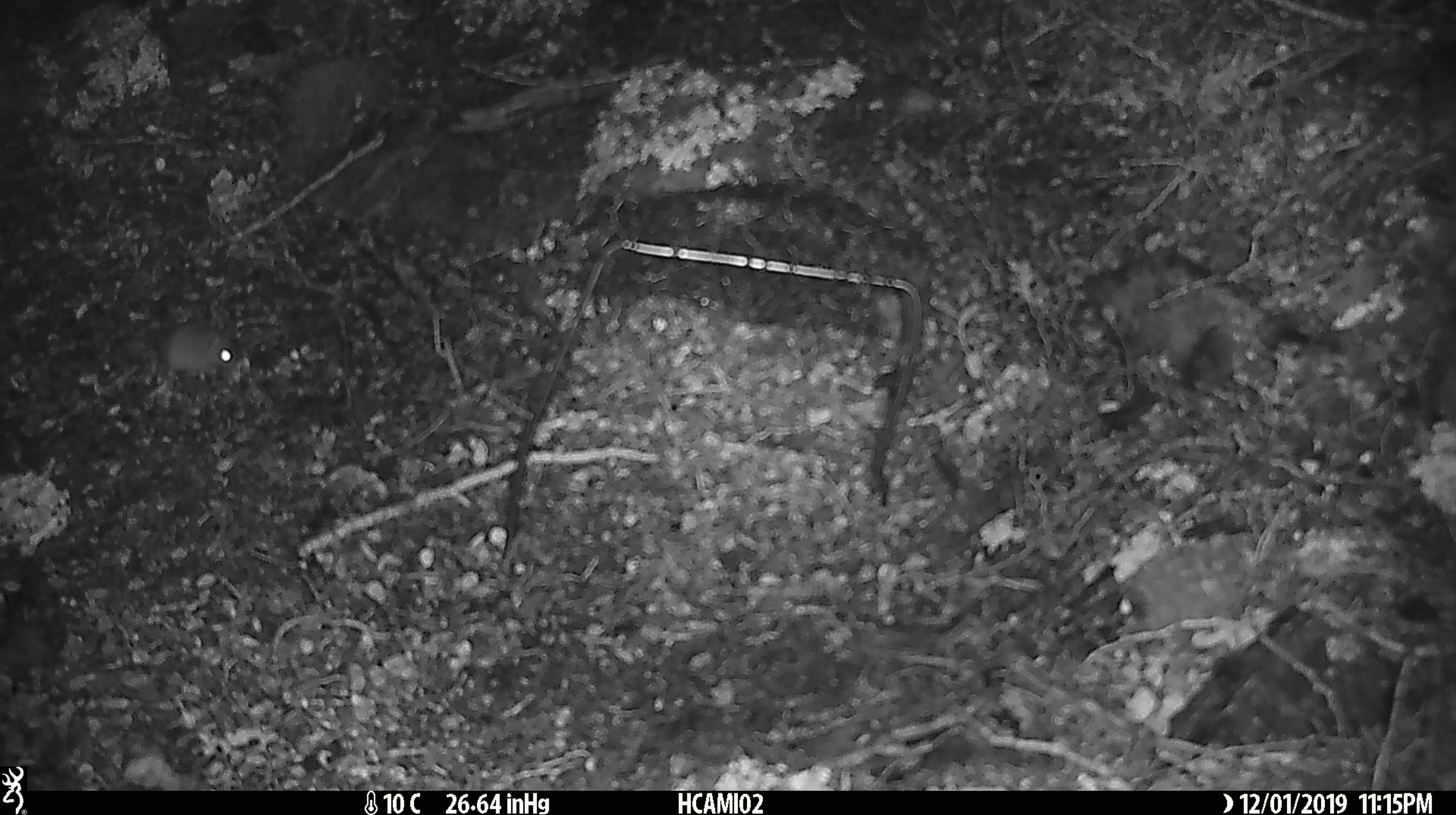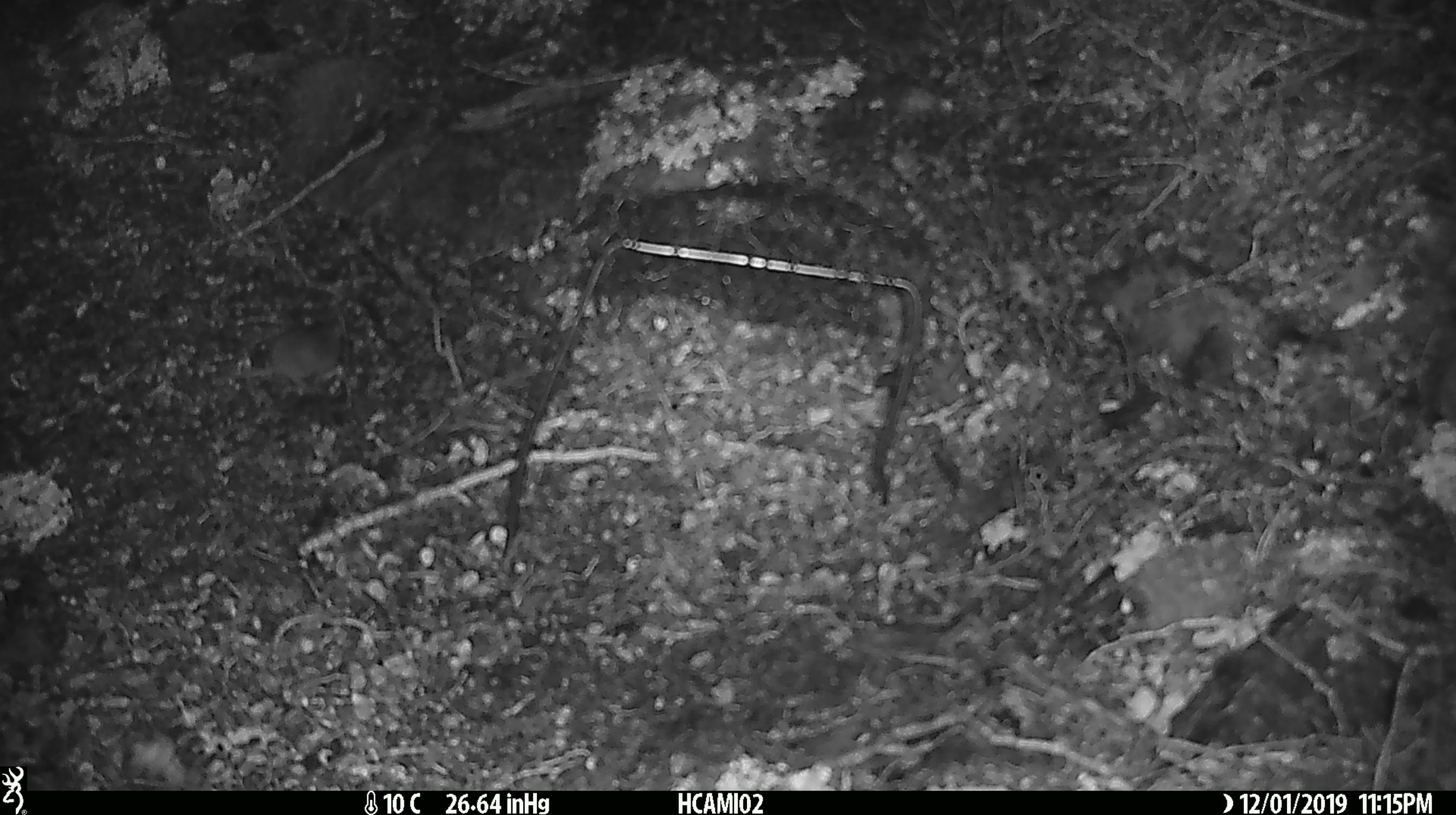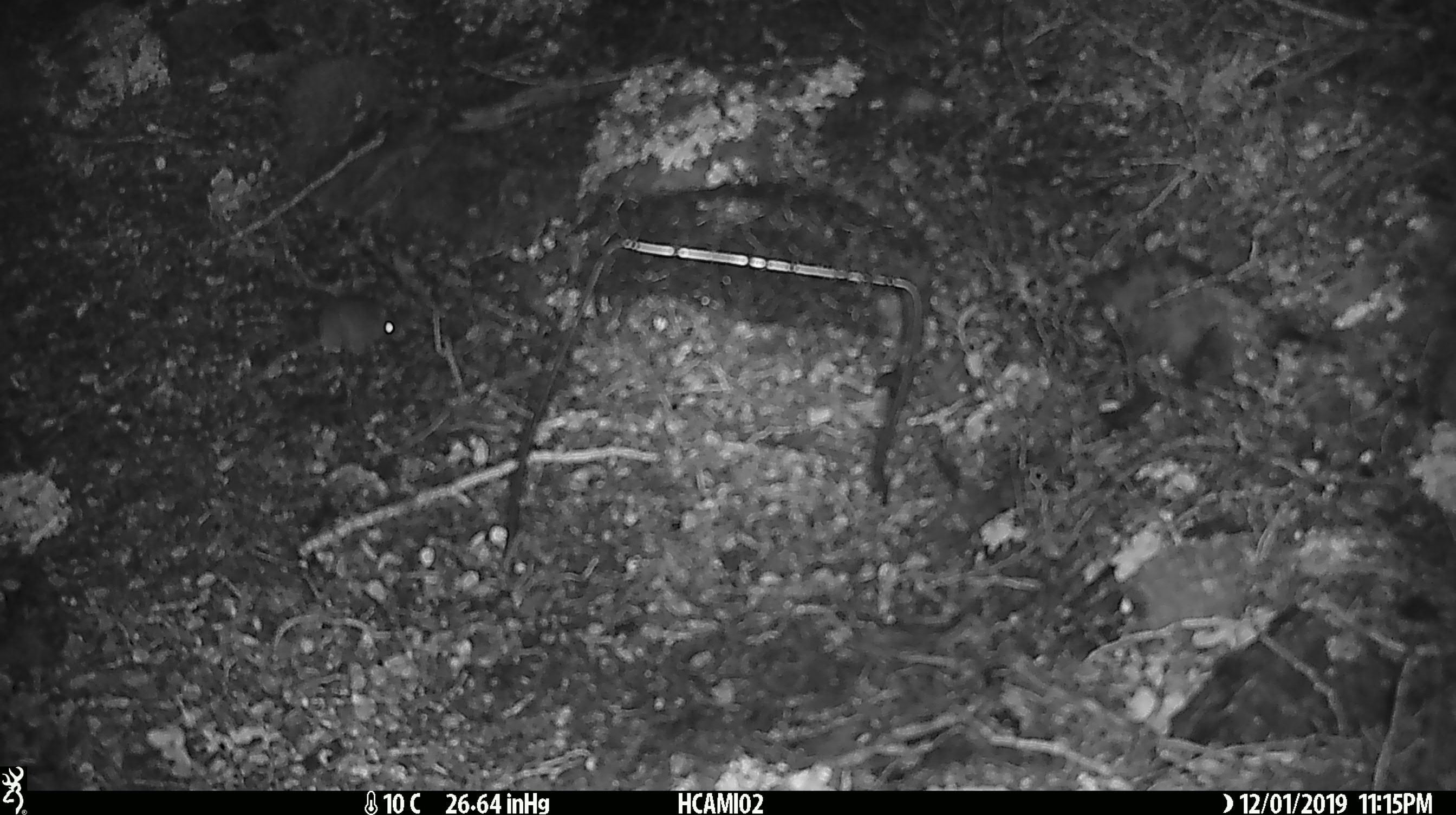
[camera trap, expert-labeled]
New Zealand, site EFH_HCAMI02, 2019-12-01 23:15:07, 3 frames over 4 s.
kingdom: Animalia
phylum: Chordata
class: Mammalia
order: Rodentia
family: Muridae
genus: Mus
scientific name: Mus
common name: mouse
Mouse (Mus).